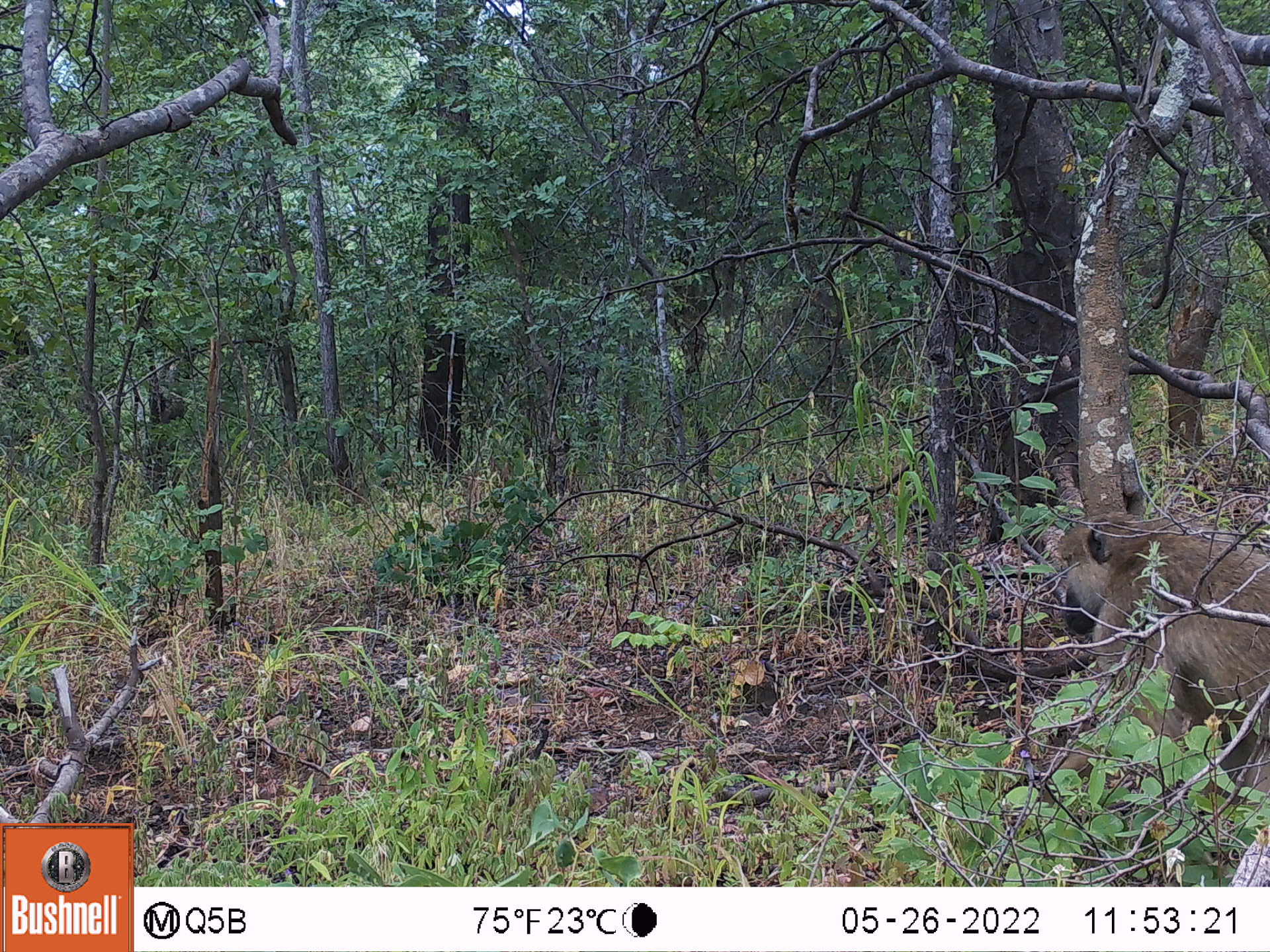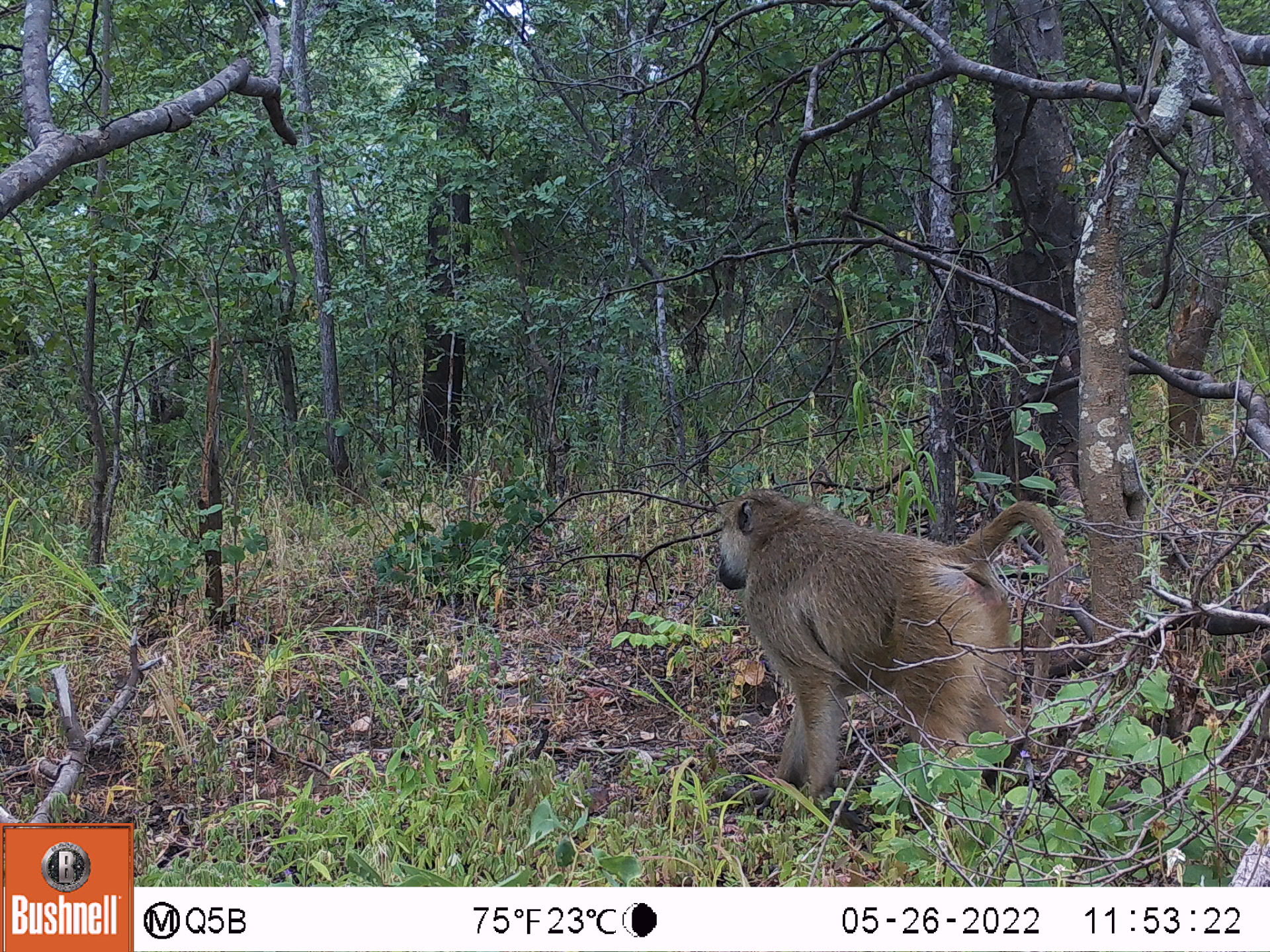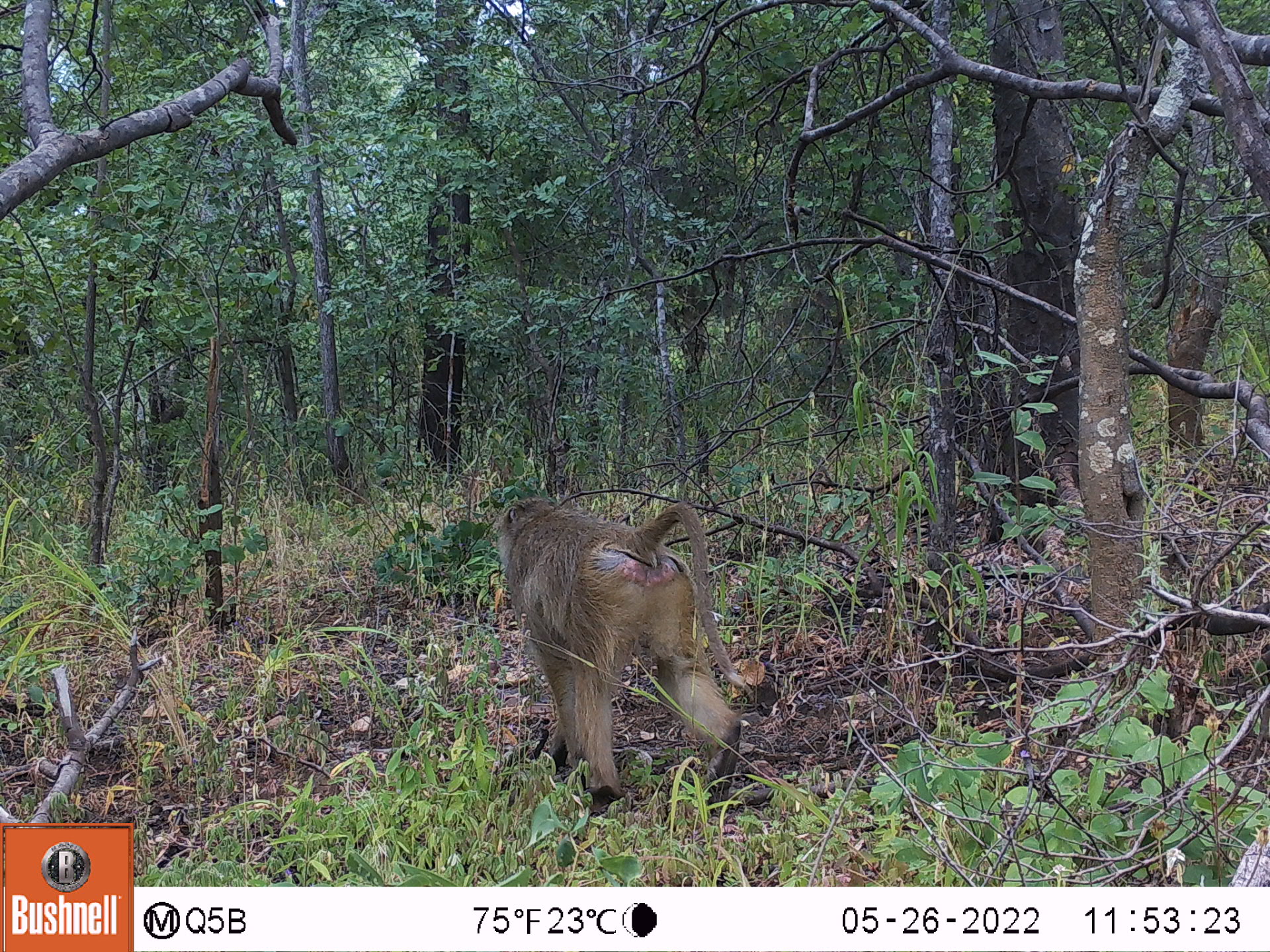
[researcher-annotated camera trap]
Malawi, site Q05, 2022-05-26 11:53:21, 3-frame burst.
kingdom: Animalia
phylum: Chordata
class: Mammalia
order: Primates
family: Cercopithecidae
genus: Papio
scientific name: Papio cynocephalus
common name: yellow baboon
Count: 1.